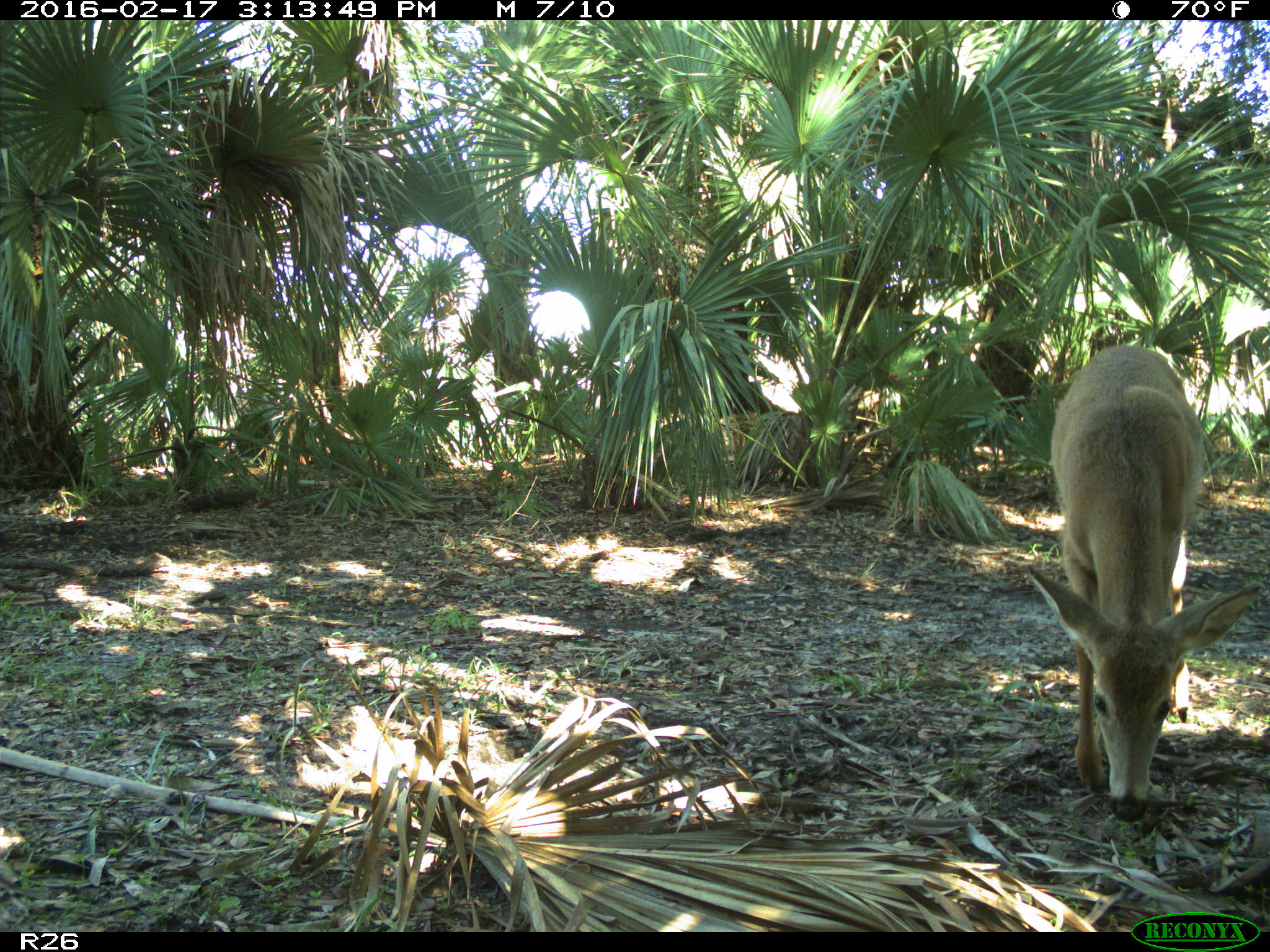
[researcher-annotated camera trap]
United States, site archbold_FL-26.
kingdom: Animalia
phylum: Chordata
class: Mammalia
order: Artiodactyla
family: Cervidae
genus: Odocoileus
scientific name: Odocoileus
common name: deer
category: unidentified deer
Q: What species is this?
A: Unidentified deer (deer) (Odocoileus).